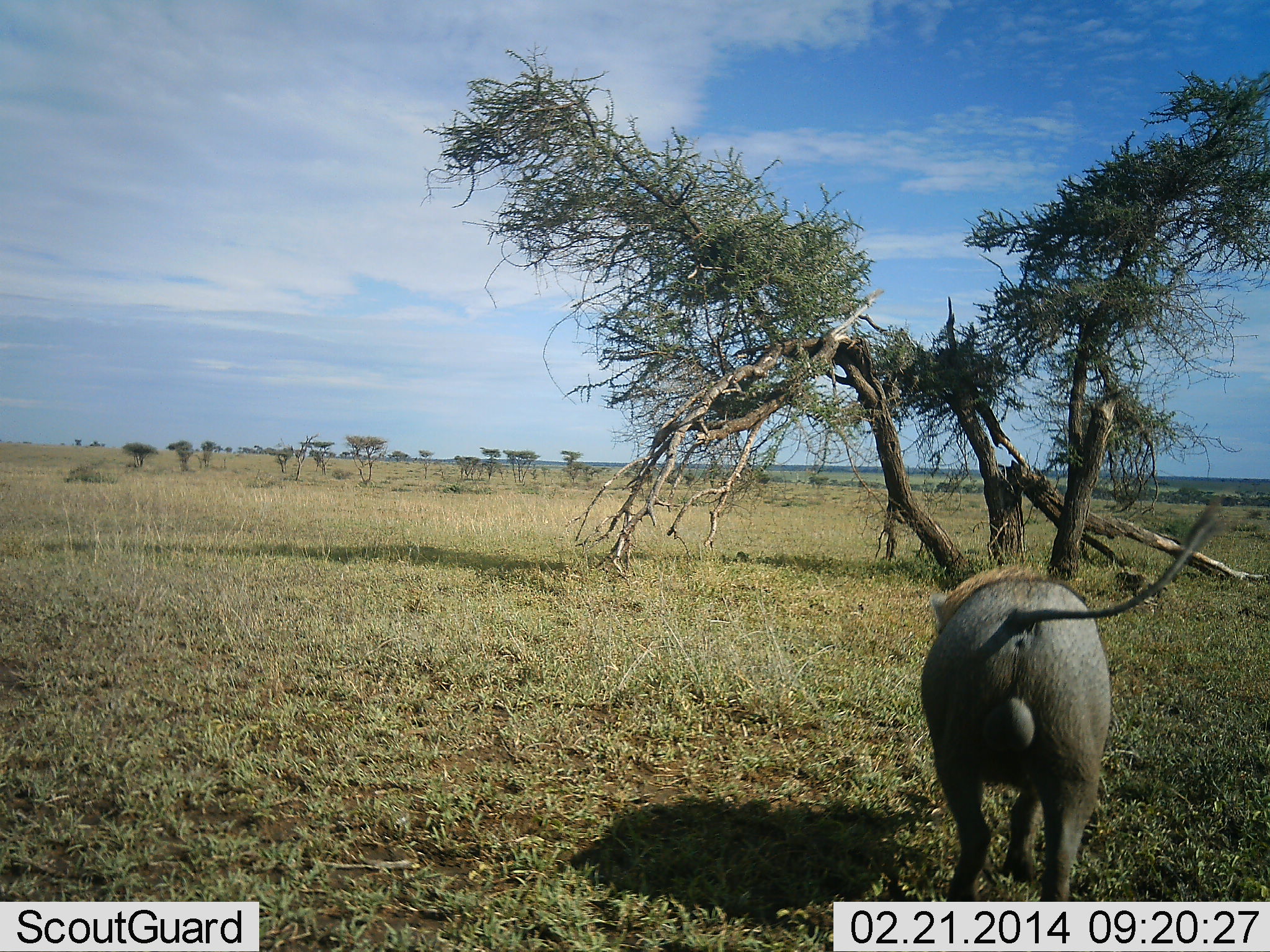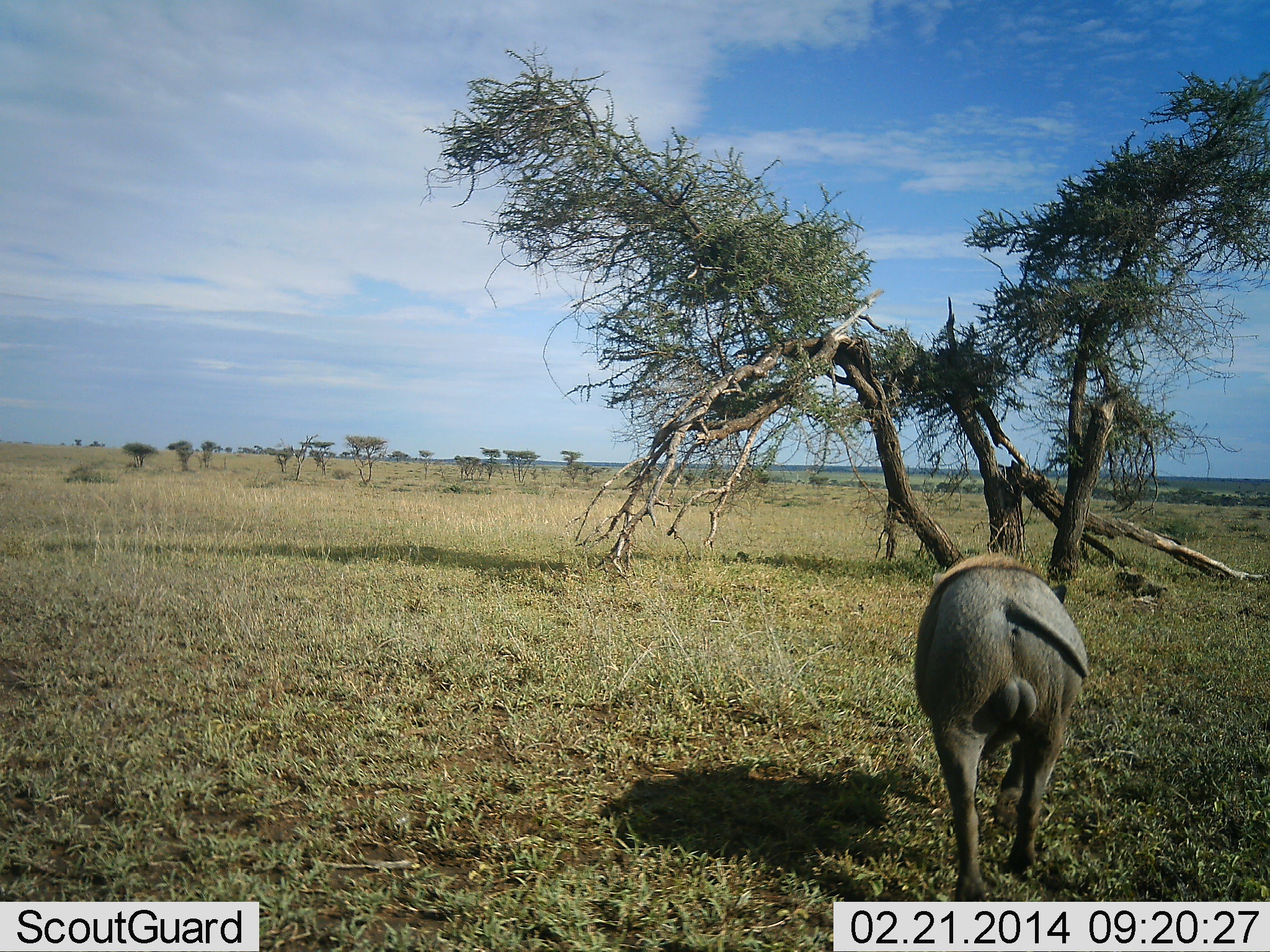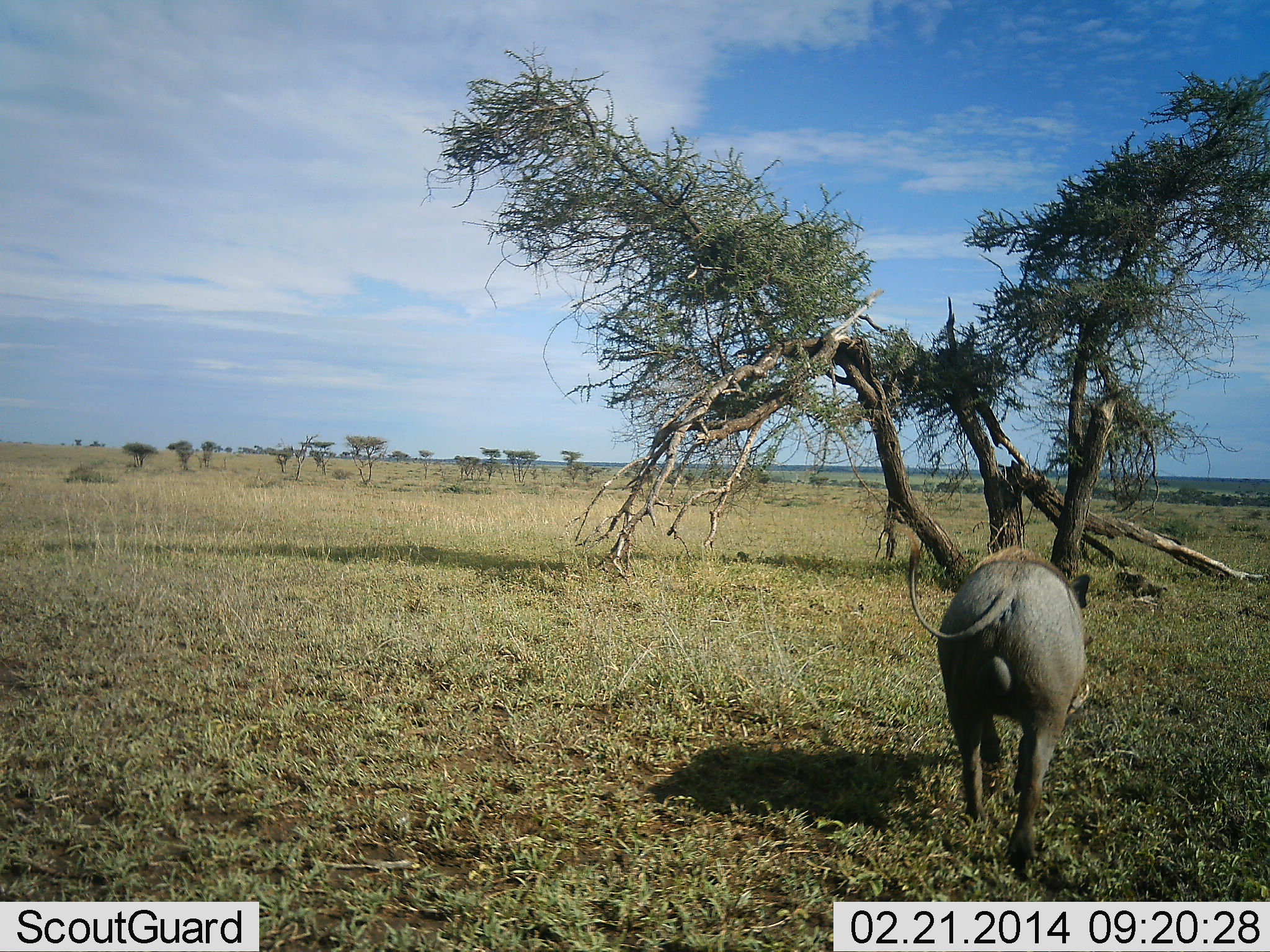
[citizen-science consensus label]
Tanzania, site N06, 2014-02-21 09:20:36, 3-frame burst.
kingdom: Animalia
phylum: Chordata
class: Mammalia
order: Artiodactyla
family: Suidae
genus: Phacochoerus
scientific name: Phacochoerus africanus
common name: warthog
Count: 1.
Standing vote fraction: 0%.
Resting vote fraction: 0%.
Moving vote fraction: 100%.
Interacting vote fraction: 0%.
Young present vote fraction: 0%.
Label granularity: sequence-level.